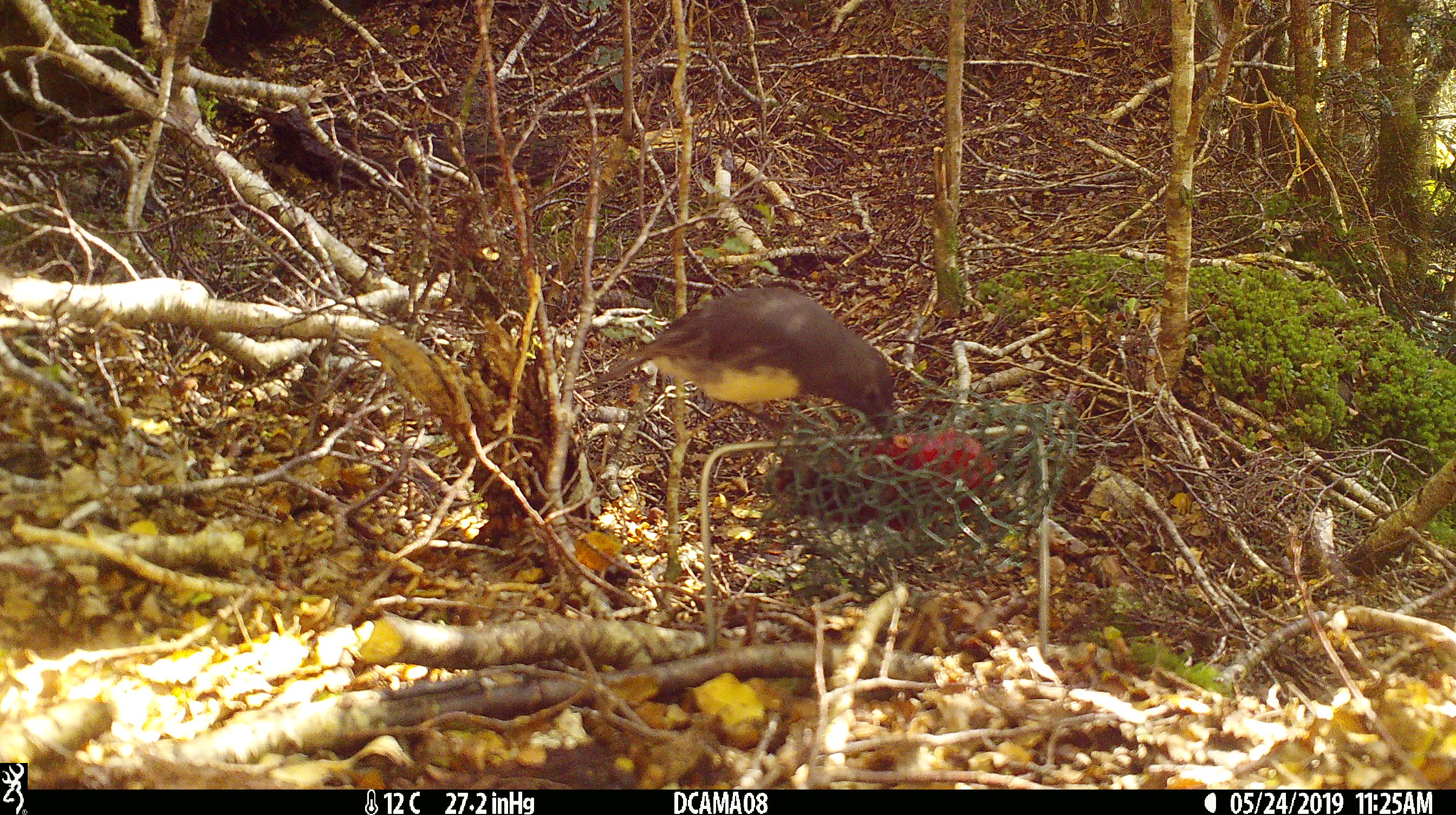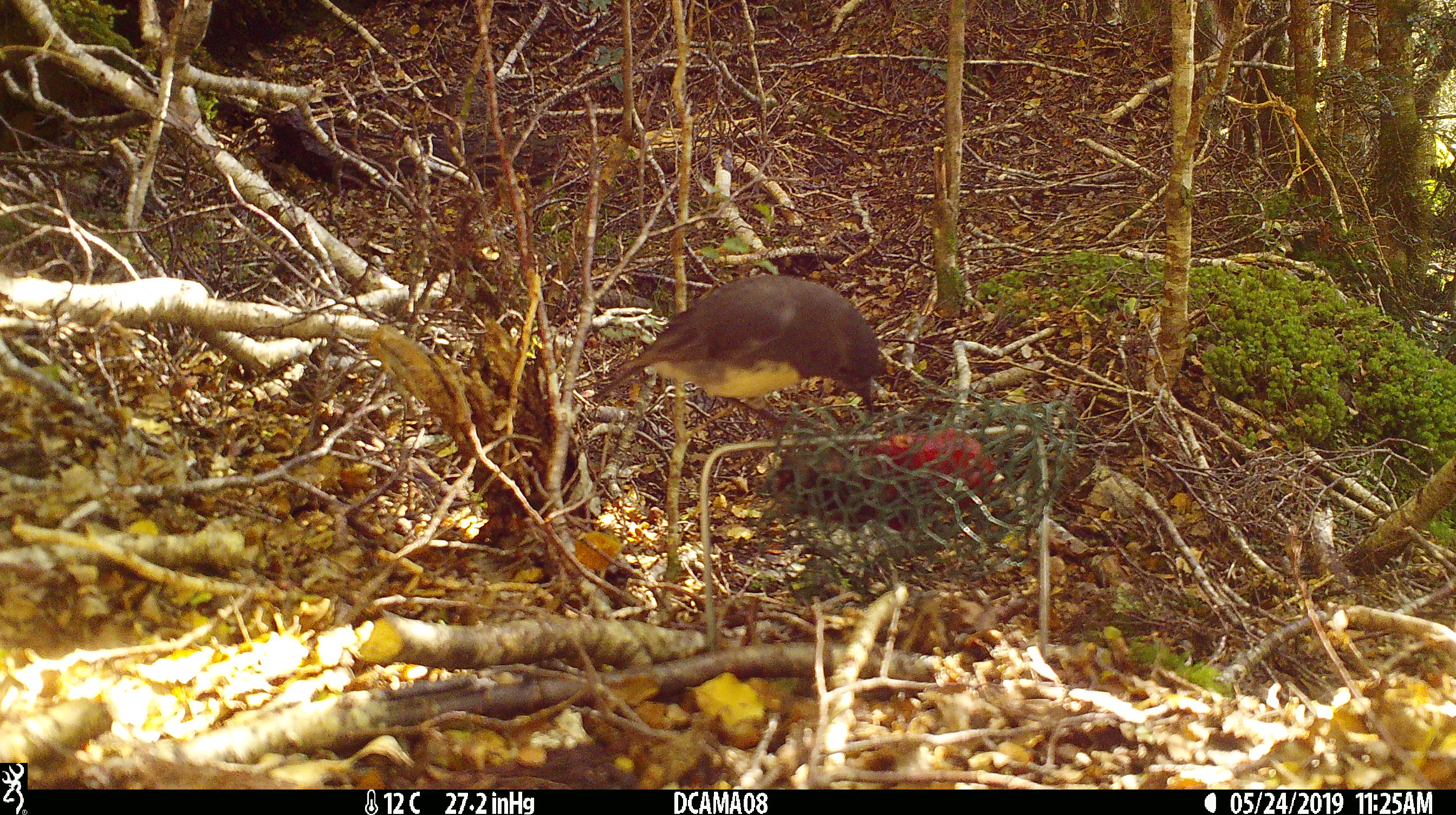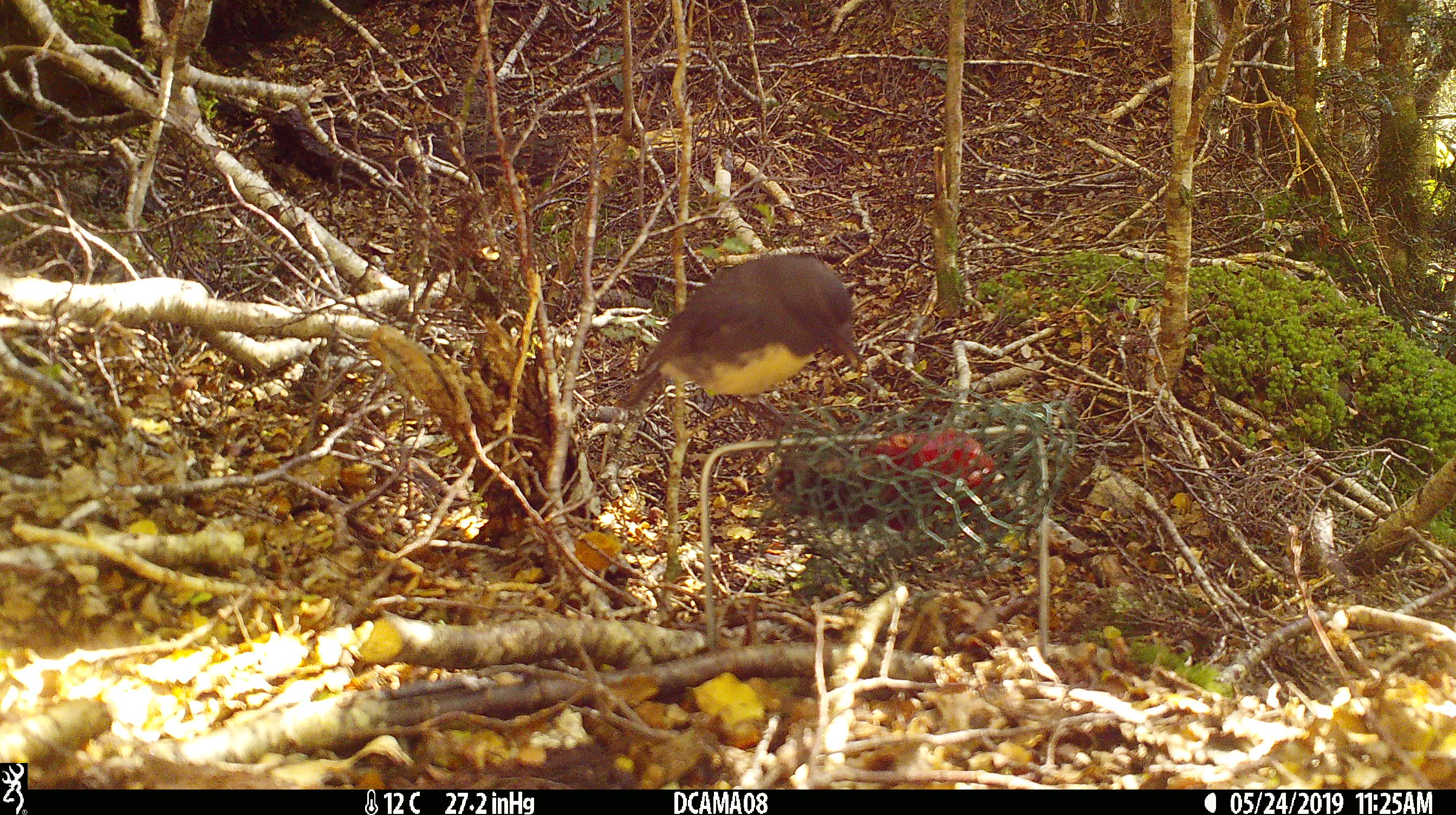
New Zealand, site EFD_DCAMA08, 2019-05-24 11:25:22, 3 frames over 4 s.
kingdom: Animalia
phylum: Chordata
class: Aves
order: Passeriformes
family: Petroicidae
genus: Petroica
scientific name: Petroica australis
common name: new zealand robin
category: robin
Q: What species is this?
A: Robin (new zealand robin) (Petroica australis).